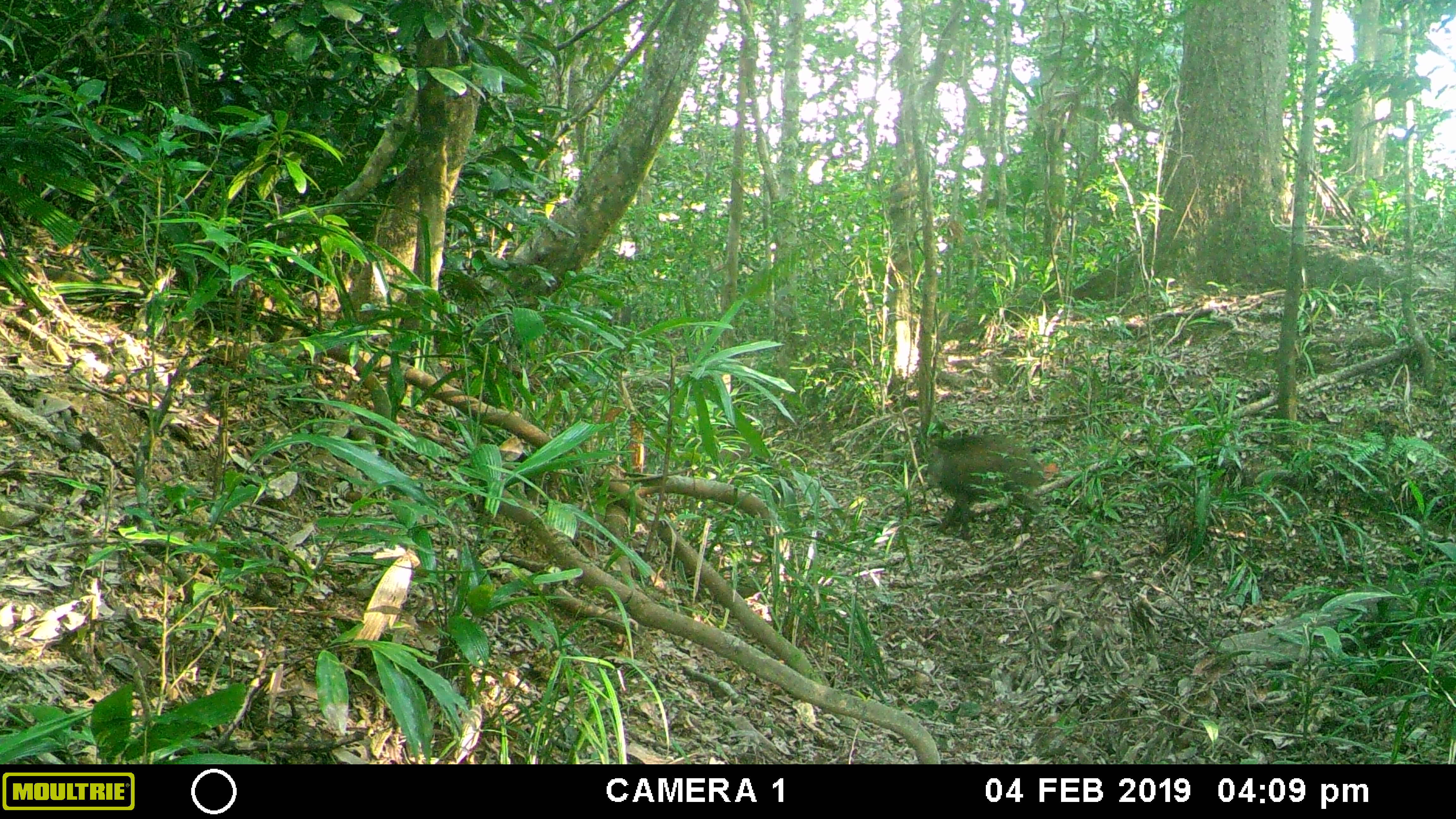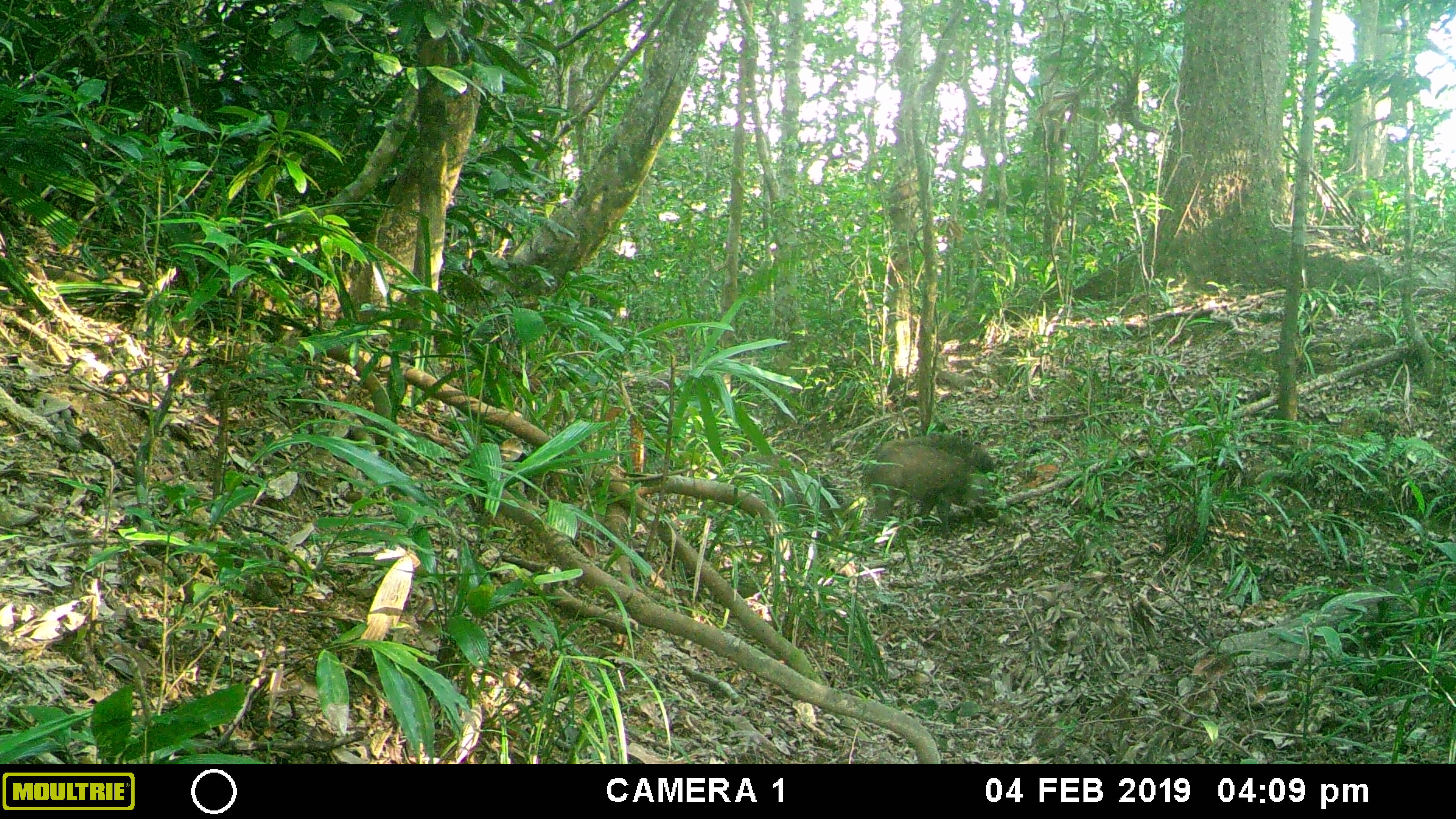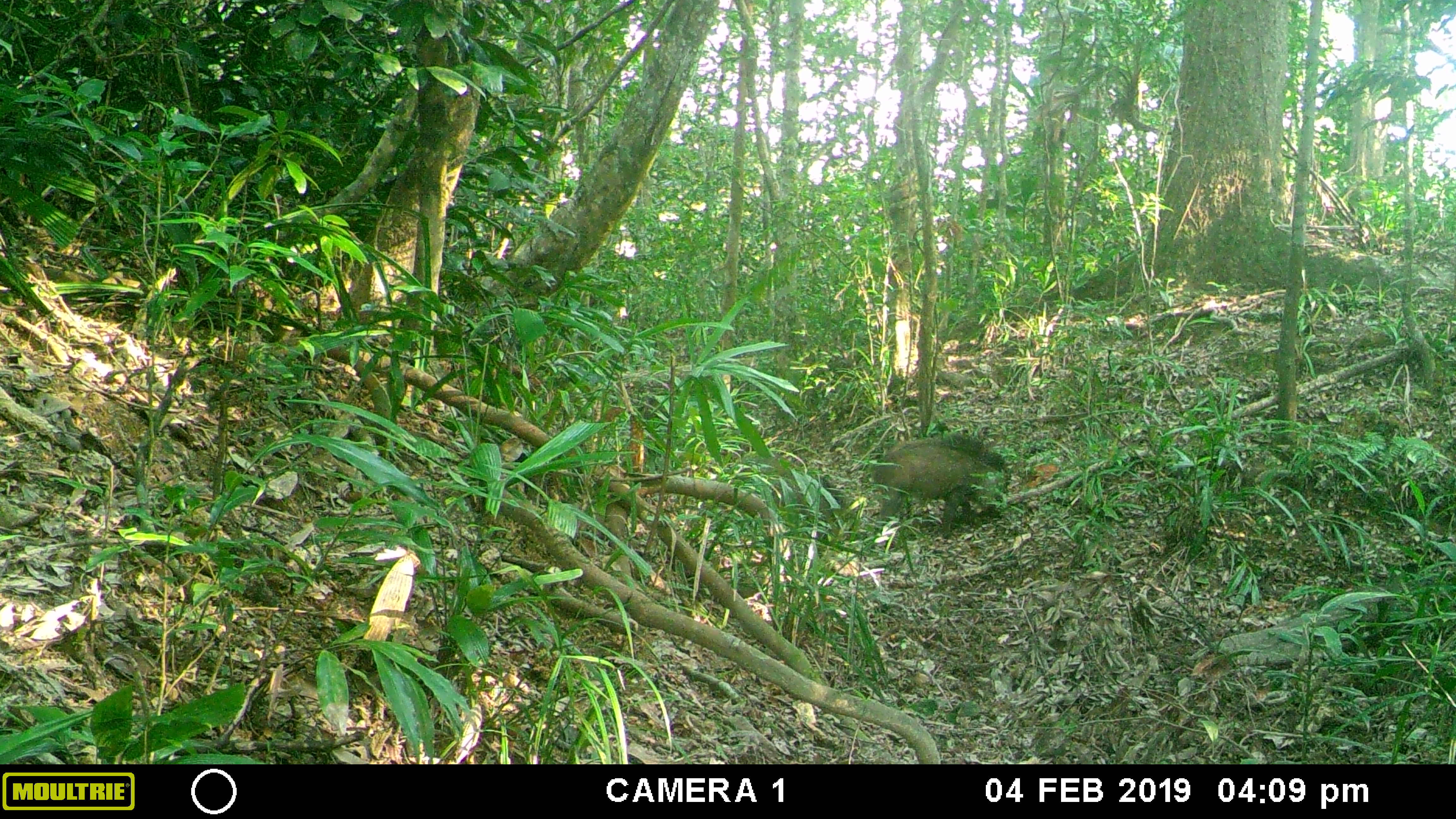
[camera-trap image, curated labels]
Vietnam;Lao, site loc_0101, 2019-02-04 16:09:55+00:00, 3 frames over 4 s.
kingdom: Animalia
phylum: Chordata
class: Mammalia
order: Artiodactyla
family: Suidae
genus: Sus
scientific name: Sus scrofa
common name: eurasian wild pig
Eurasian wild pig (Sus scrofa). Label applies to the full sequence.